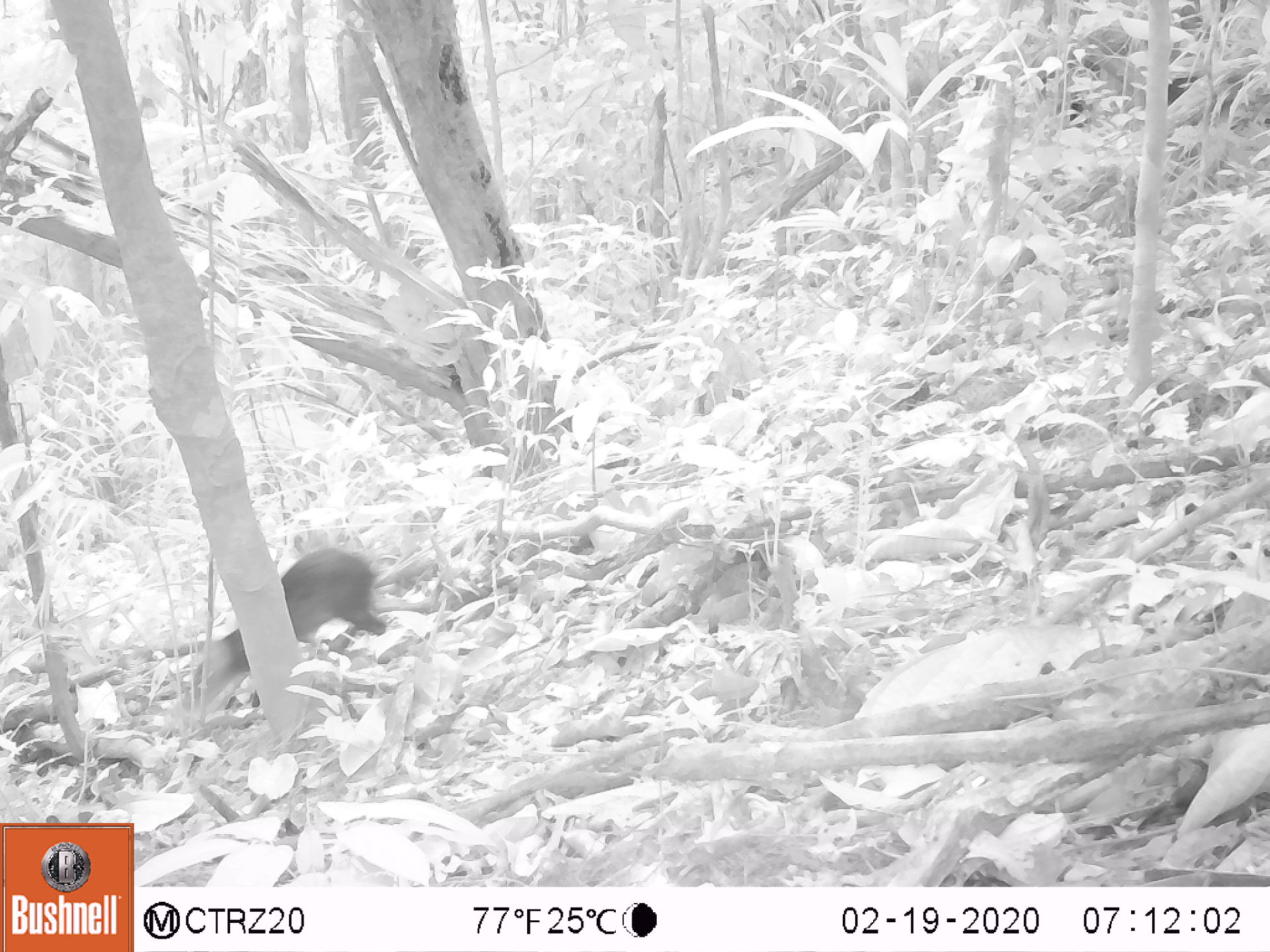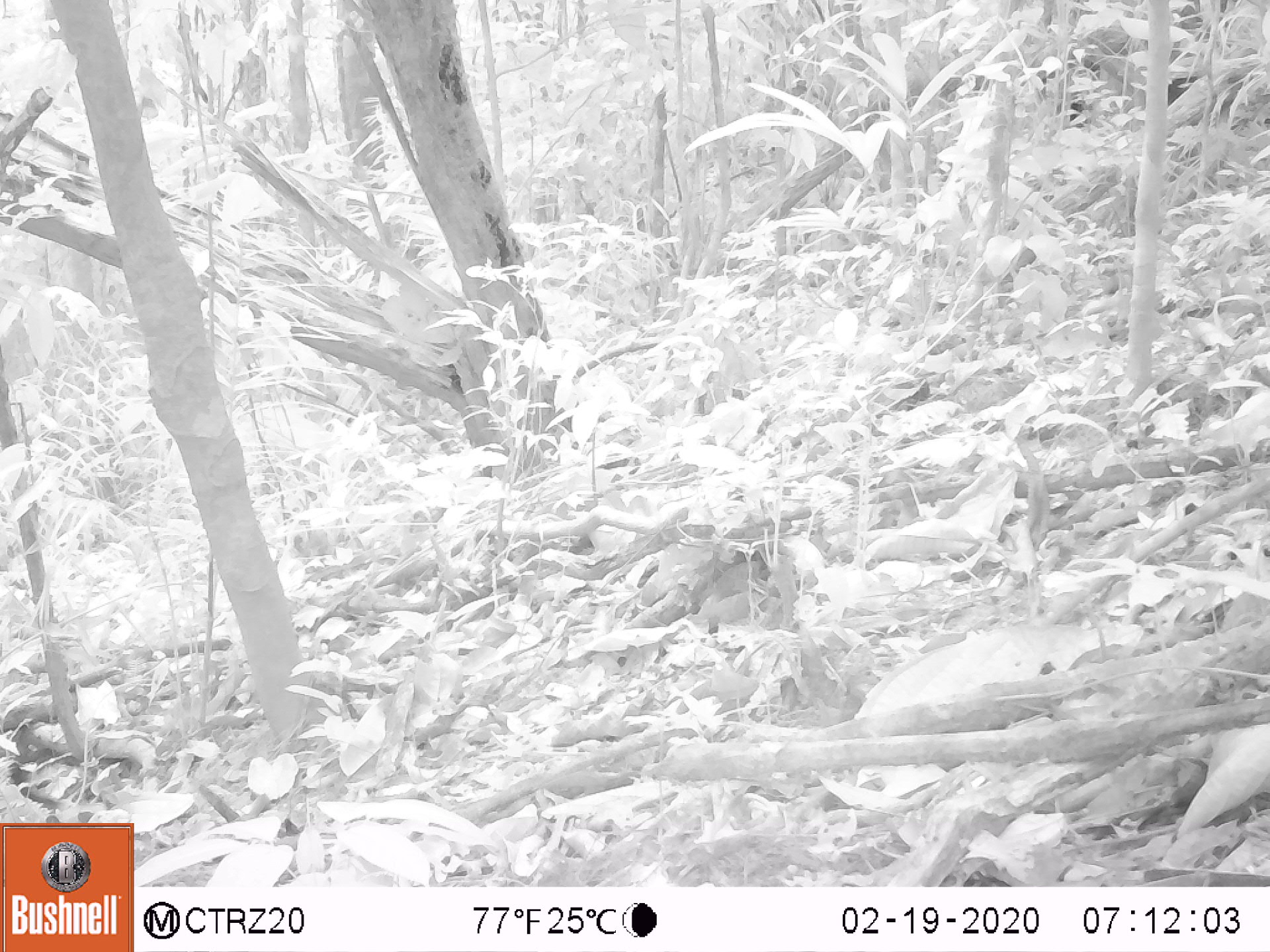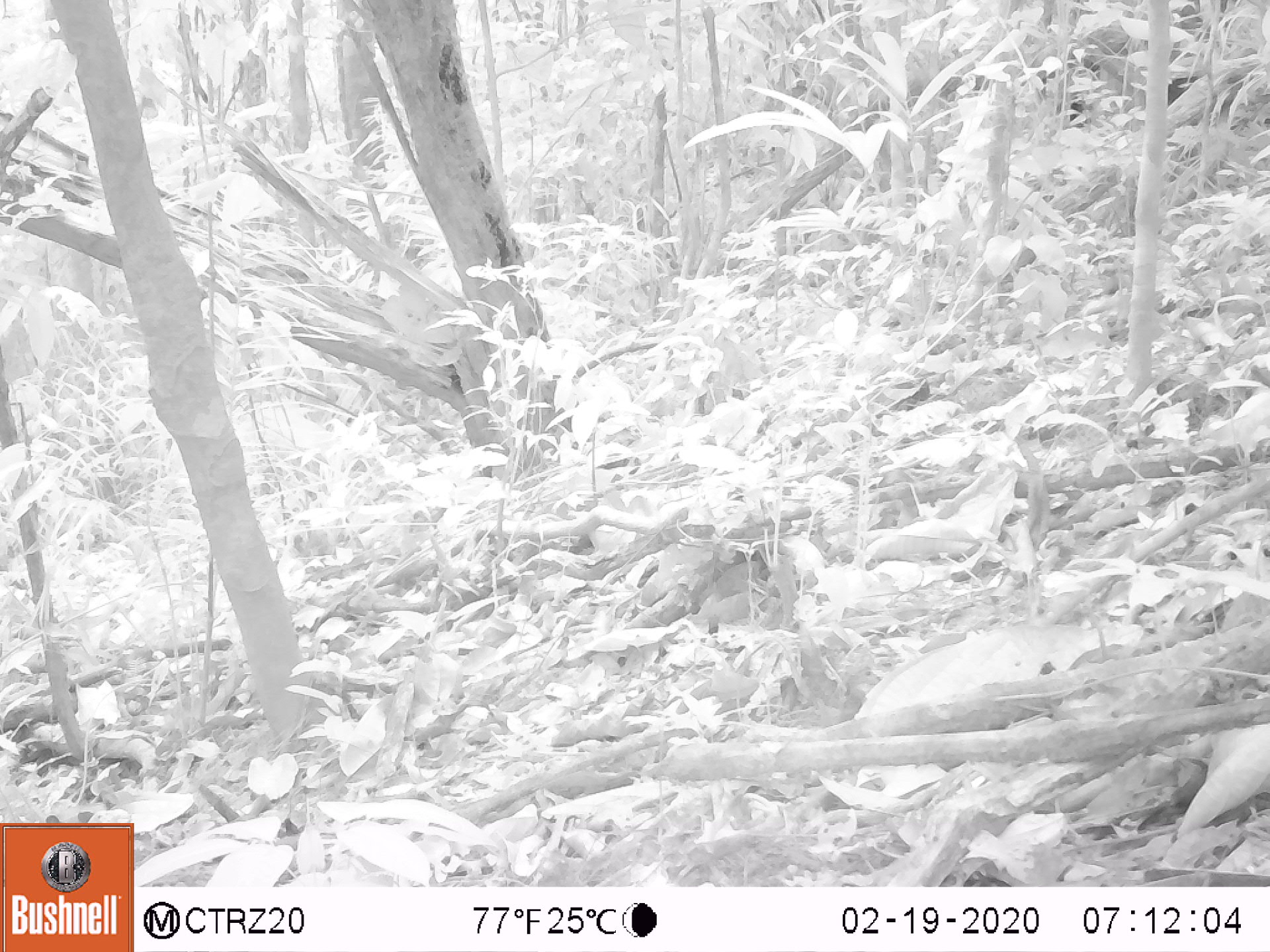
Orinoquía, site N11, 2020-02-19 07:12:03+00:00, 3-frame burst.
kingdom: Animalia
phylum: Chordata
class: Mammalia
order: Rodentia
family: Dasyproctidae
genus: Dasyprocta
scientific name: Dasyprocta fuliginosa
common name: black agouti